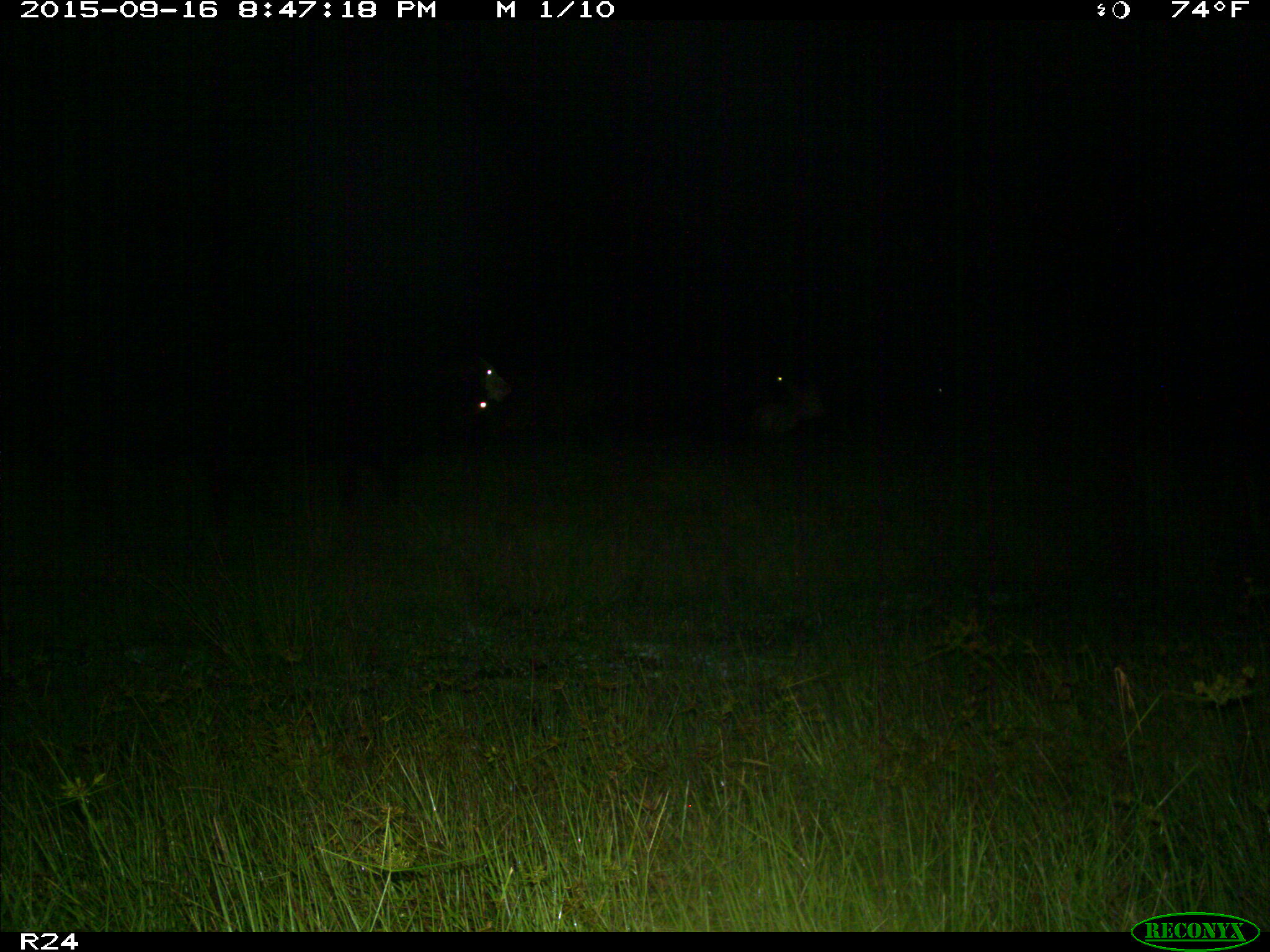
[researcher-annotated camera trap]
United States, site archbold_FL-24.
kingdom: Animalia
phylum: Chordata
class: Mammalia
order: Artiodactyla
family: Bovidae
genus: Bos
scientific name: Bos taurus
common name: domestic cow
Bos taurus (domestic cow).